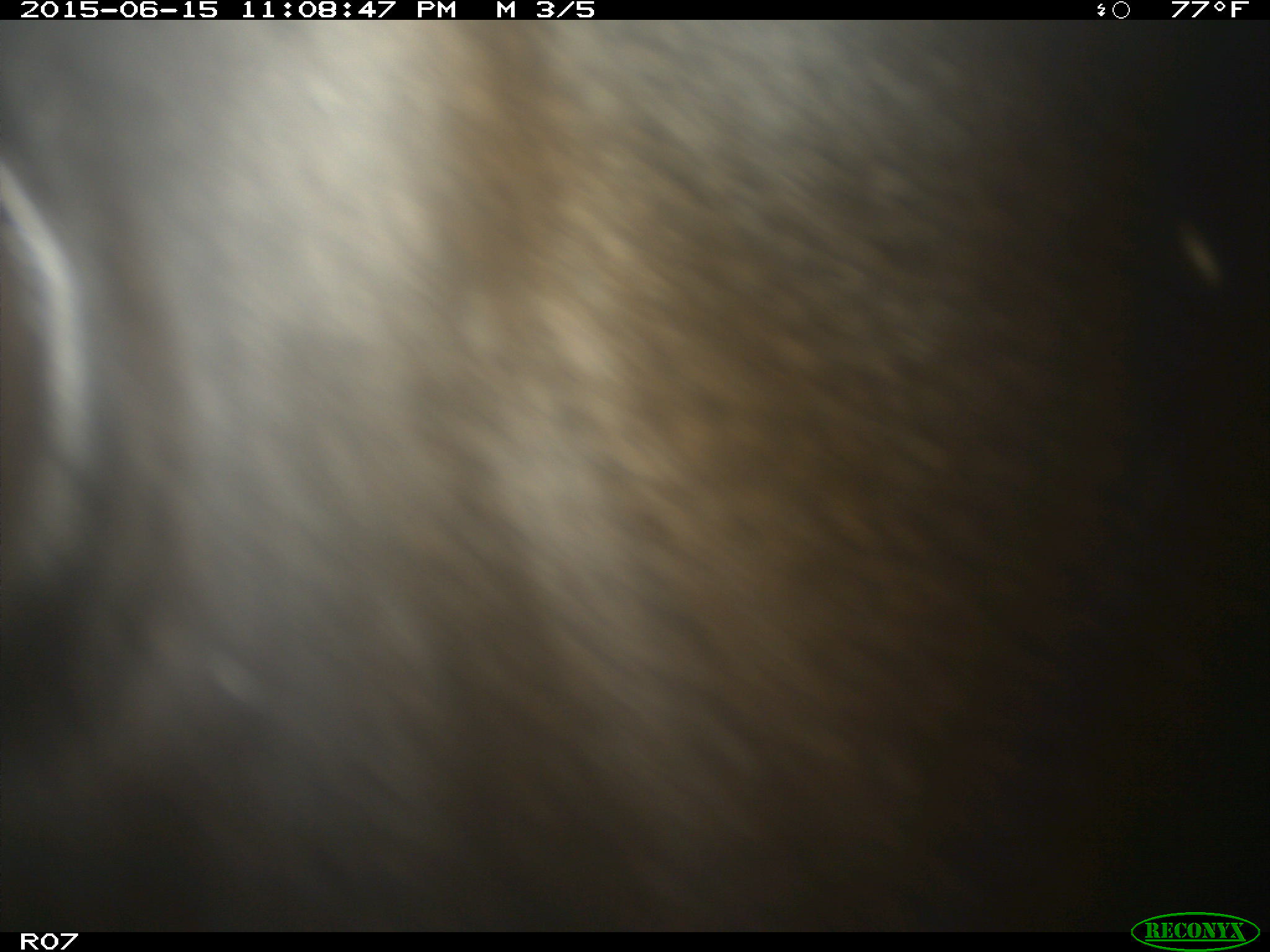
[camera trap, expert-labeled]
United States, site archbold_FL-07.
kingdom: Animalia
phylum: Chordata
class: Mammalia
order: Artiodactyla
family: Bovidae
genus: Bos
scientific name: Bos taurus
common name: domestic cow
Bos taurus (domestic cow).